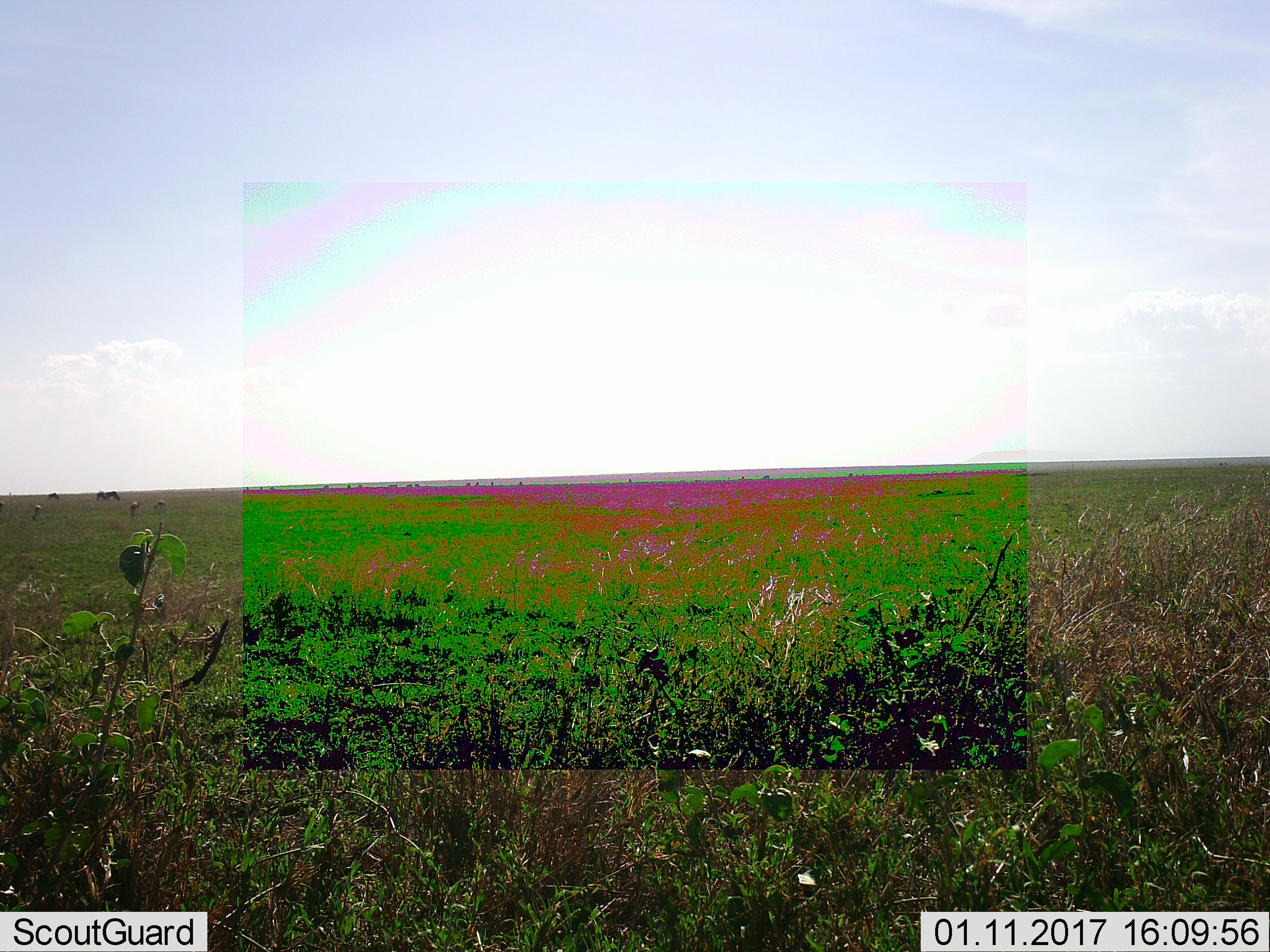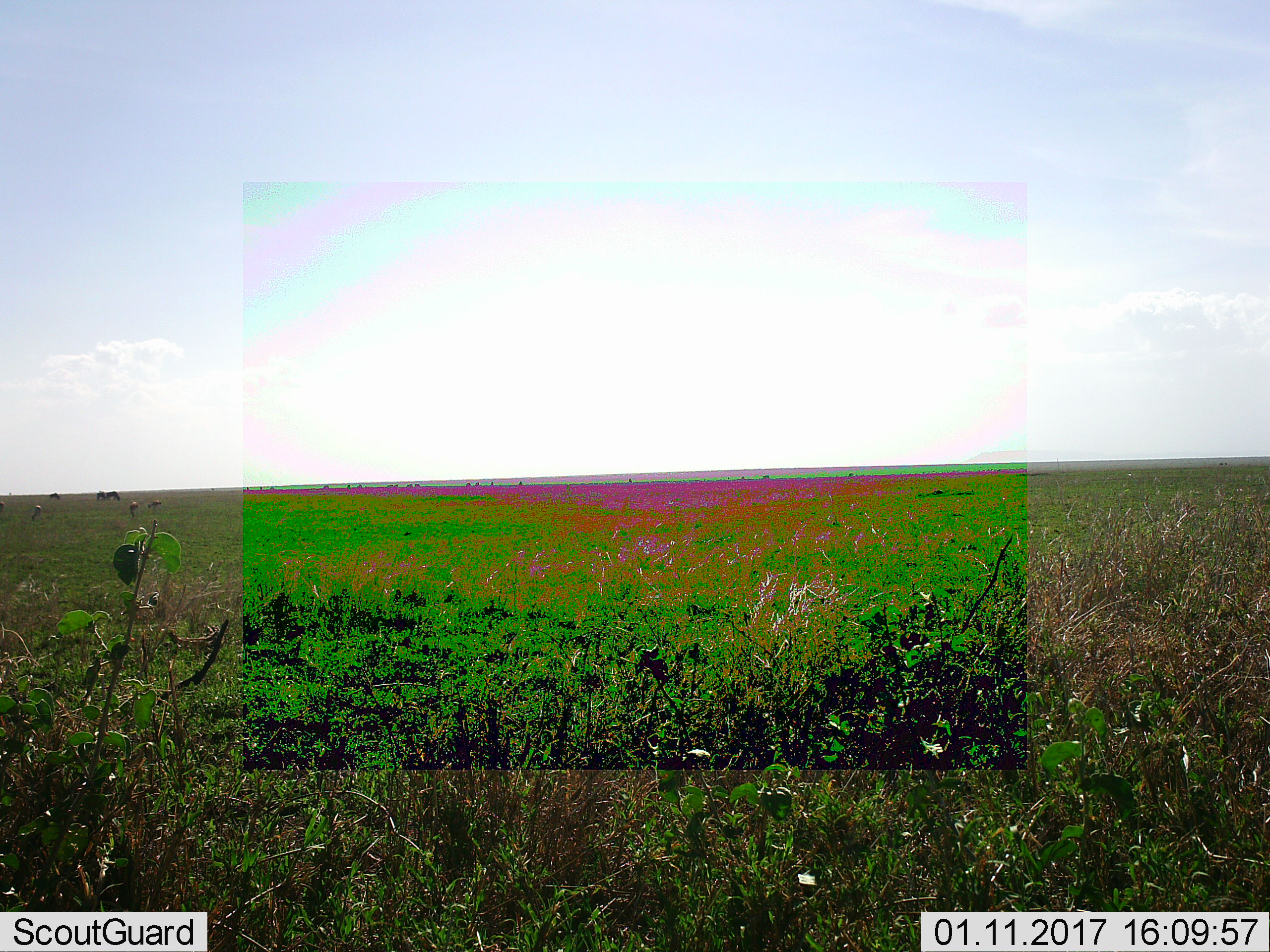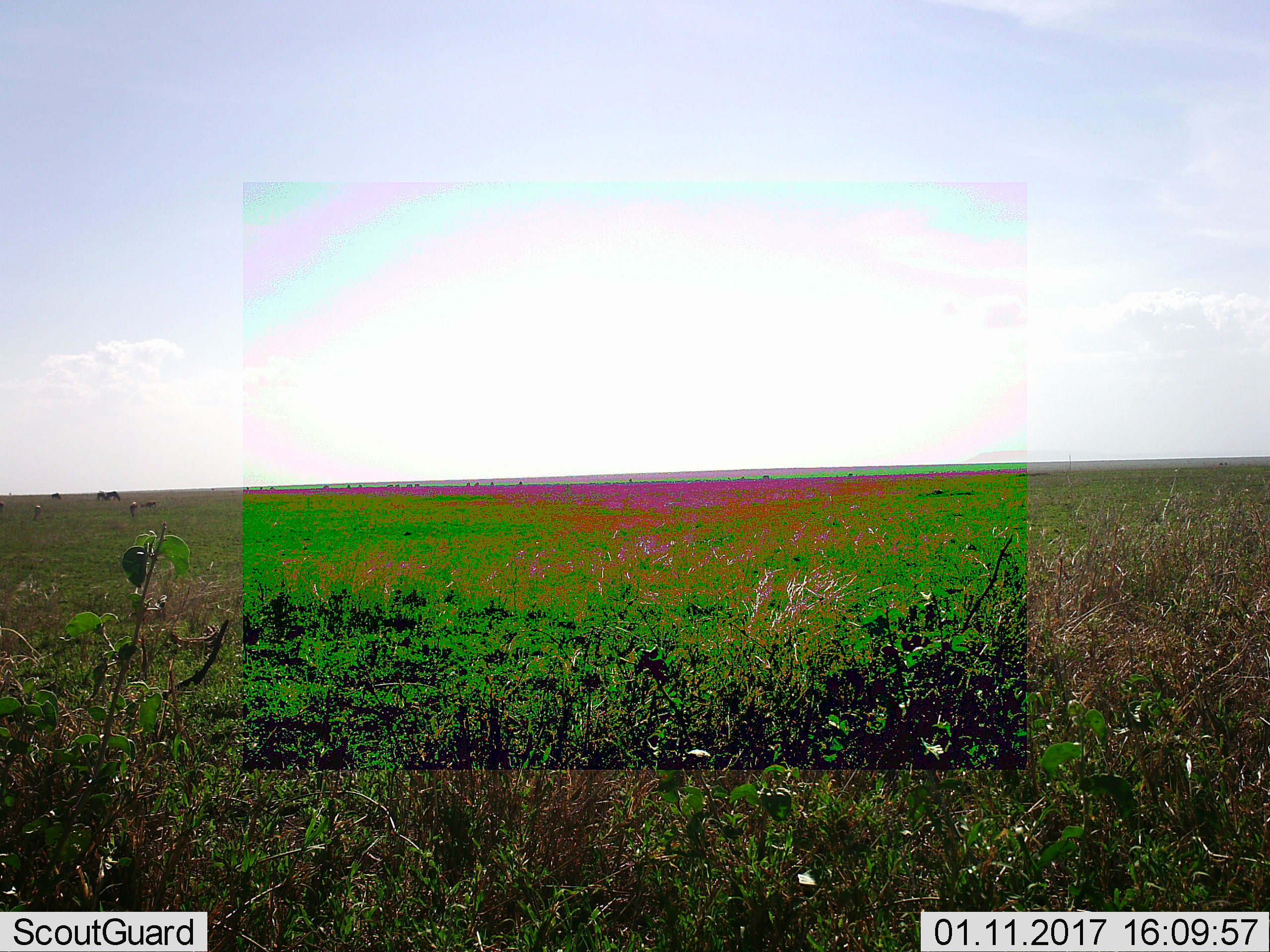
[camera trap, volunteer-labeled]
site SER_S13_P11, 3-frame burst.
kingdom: Animalia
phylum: Chordata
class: Mammalia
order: Artiodactyla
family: Bovidae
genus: Connochaetes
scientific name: Connochaetes taurinus taurinus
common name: blue wildebeest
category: wildebeestblue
Wildebeestblue (blue wildebeest) (Connochaetes taurinus taurinus), count 11-50. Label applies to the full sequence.